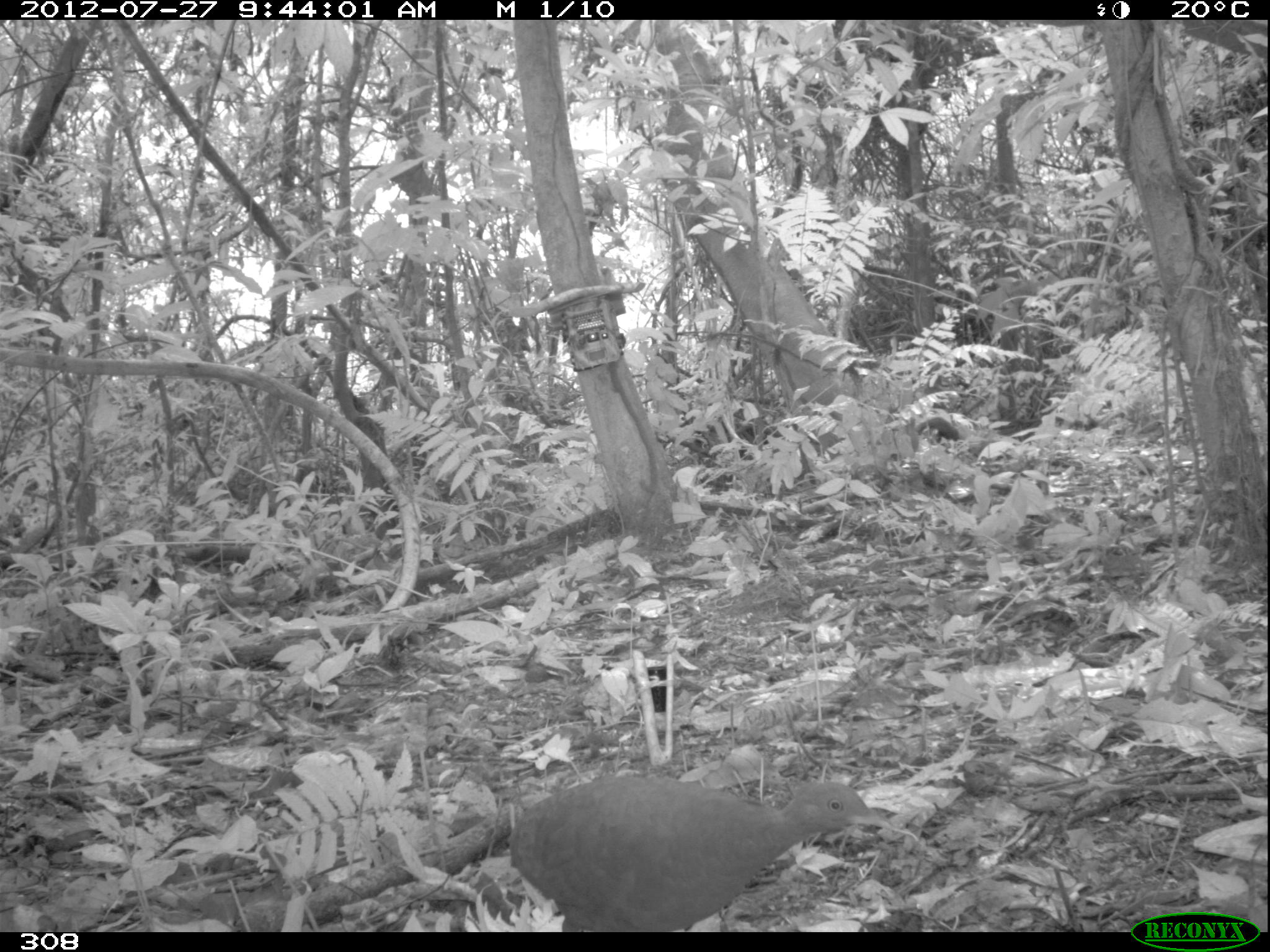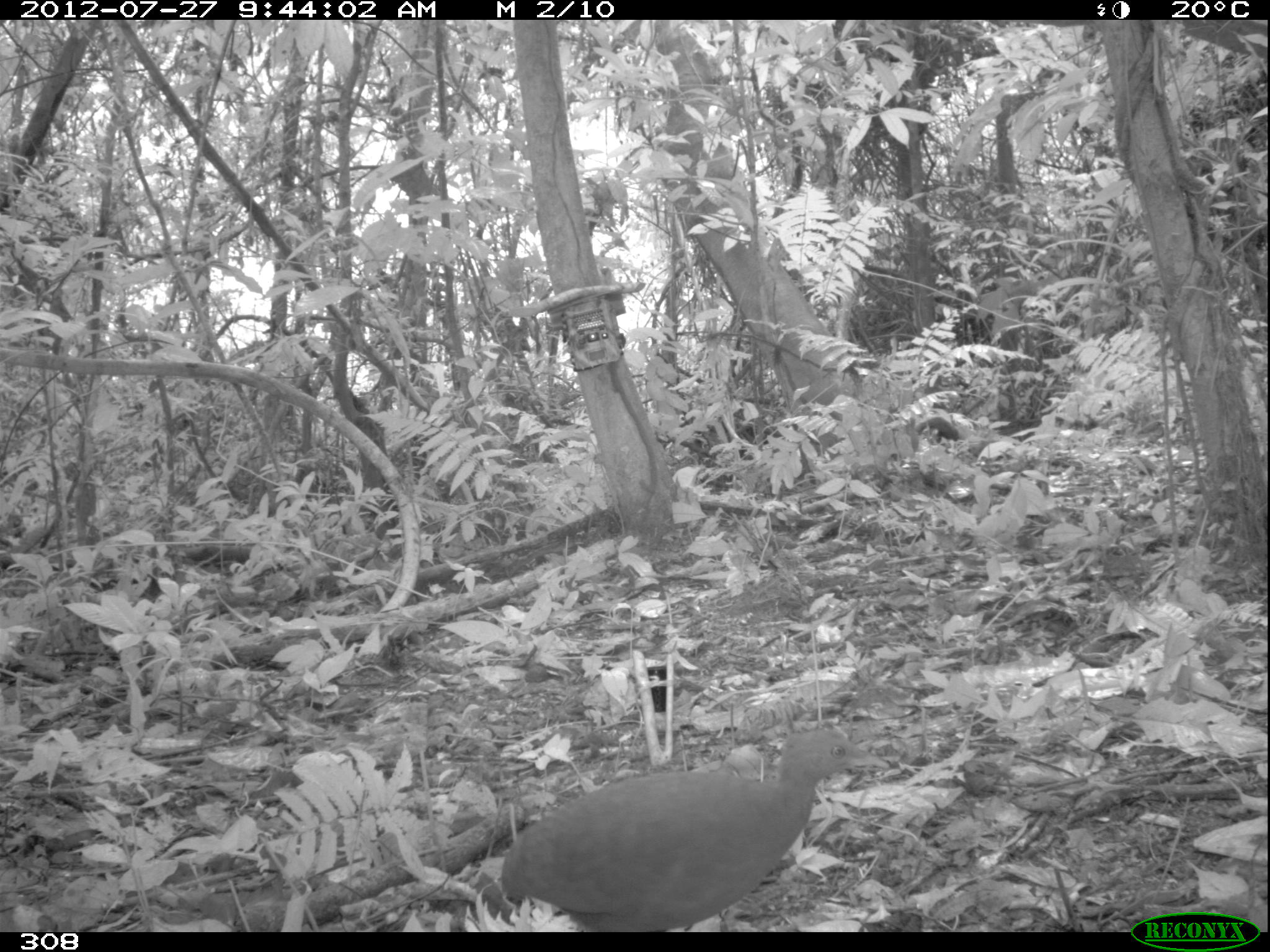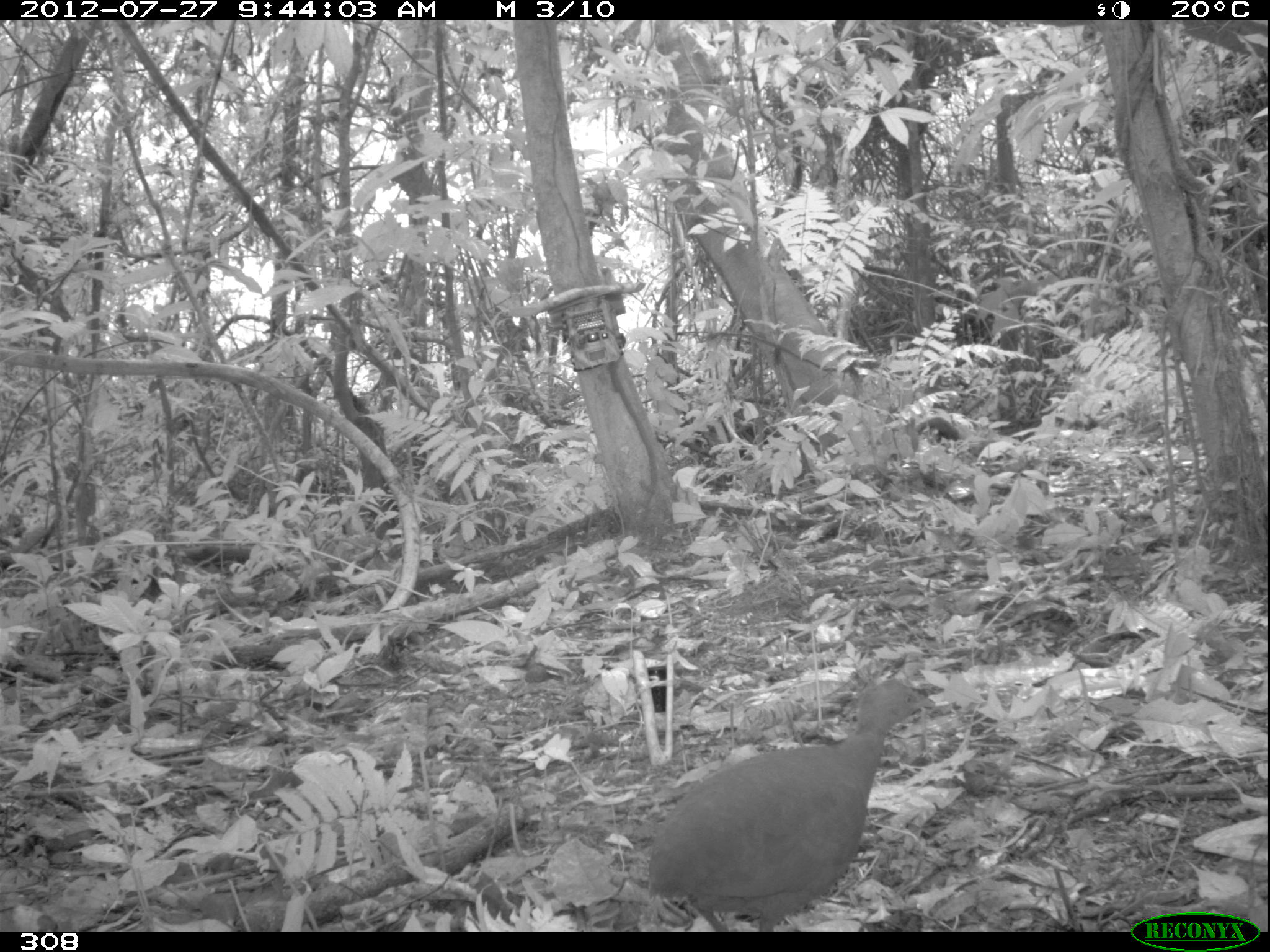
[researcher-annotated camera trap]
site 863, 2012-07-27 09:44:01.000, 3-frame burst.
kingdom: Animalia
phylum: Chordata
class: Aves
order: Galliformes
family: Phasianidae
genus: Alectoris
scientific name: Alectoris rufa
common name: red-legged partridge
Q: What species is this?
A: Alectoris rufa (red-legged partridge).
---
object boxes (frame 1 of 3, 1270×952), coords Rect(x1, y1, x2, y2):
alectoris rufa: Rect(502, 775, 915, 931)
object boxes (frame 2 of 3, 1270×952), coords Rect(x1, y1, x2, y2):
alectoris rufa: Rect(497, 726, 887, 928)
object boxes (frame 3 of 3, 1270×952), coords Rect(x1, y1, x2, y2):
alectoris rufa: Rect(642, 677, 935, 932)